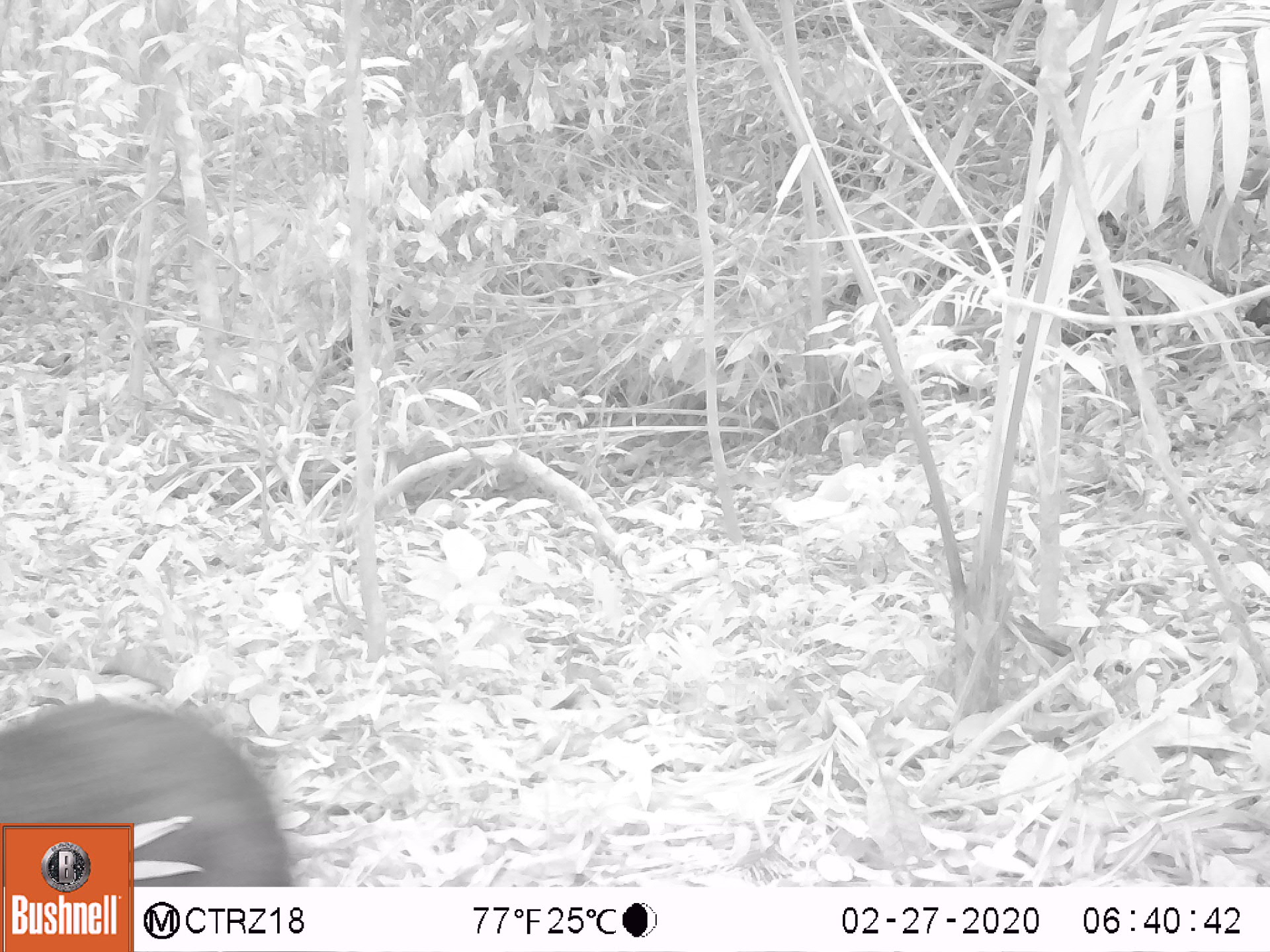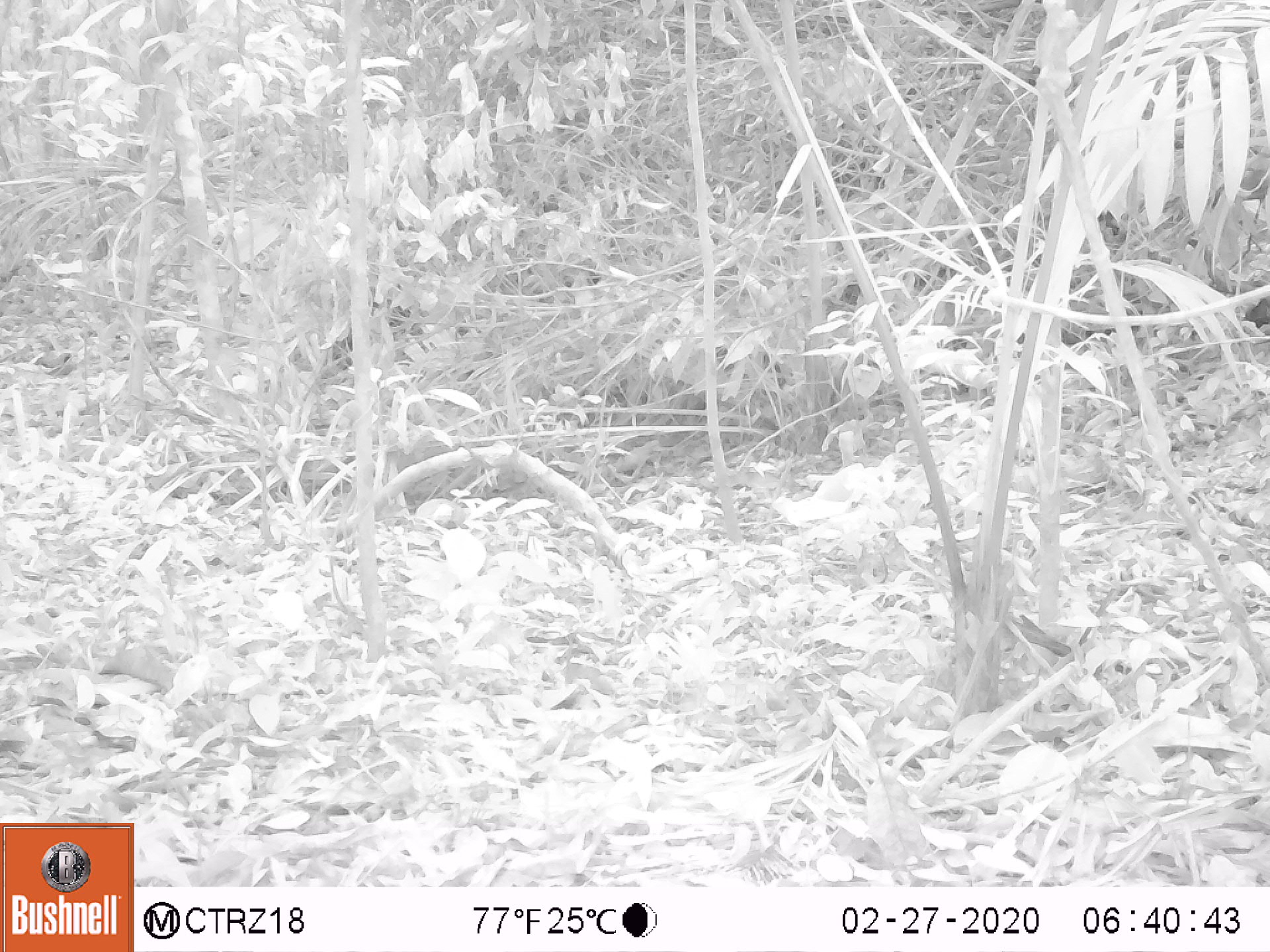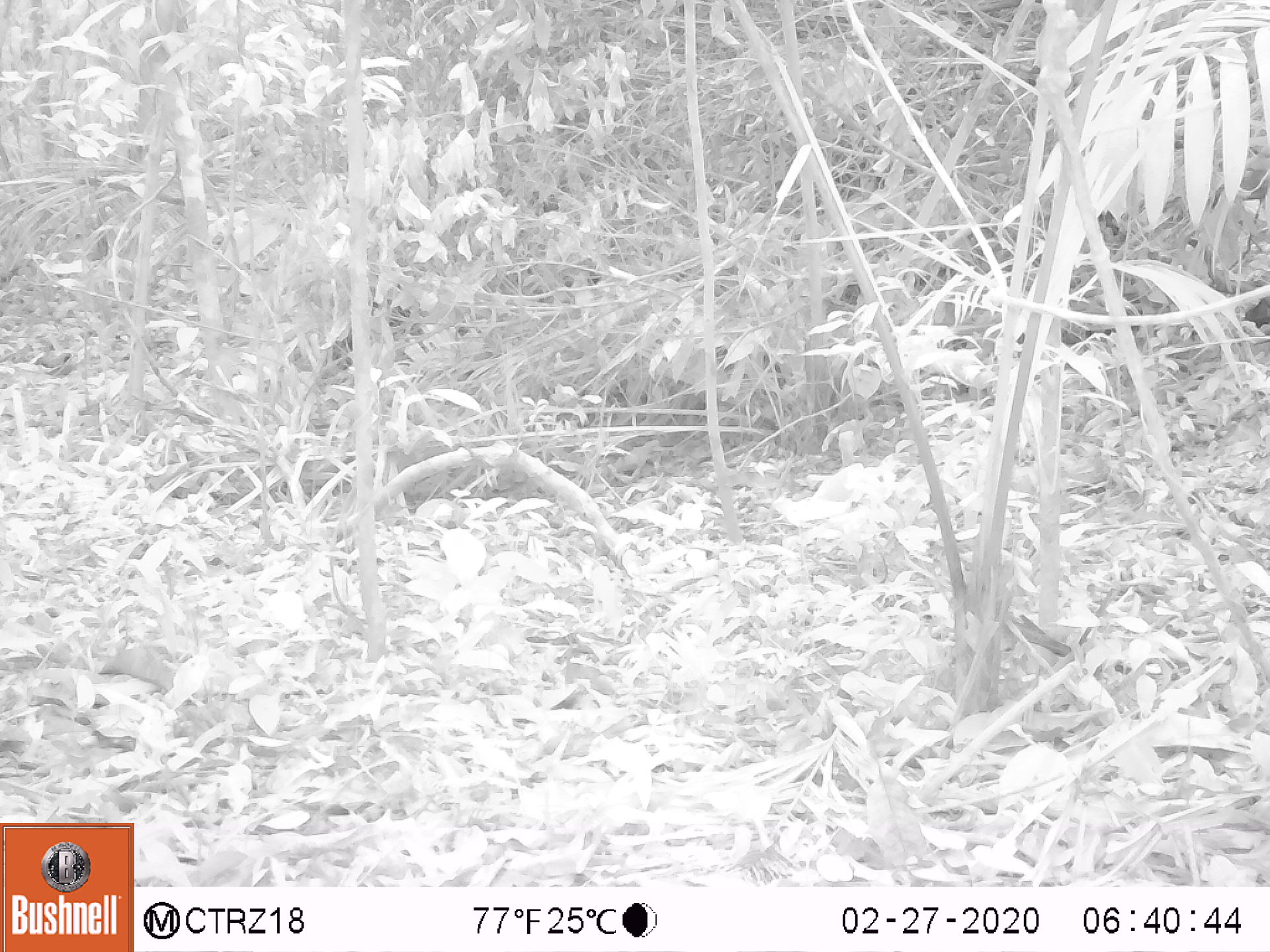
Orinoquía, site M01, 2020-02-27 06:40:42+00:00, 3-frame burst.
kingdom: Animalia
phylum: Chordata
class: Mammalia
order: Rodentia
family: Dasyproctidae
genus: Dasyprocta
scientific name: Dasyprocta fuliginosa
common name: black agouti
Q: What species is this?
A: Black agouti (Dasyprocta fuliginosa).